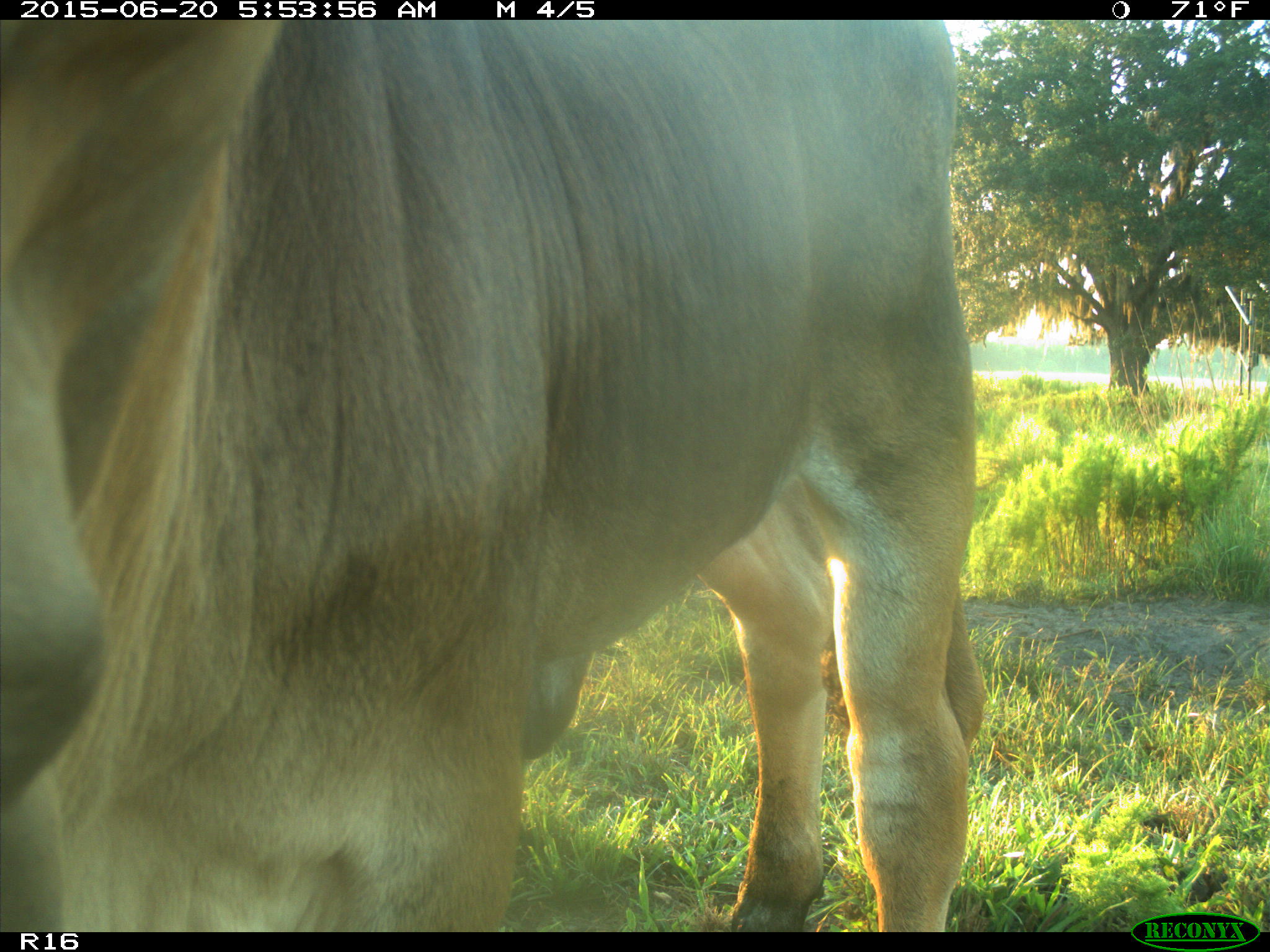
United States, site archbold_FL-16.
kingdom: Animalia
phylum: Chordata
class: Mammalia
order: Artiodactyla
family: Bovidae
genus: Bos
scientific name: Bos taurus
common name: domestic cow